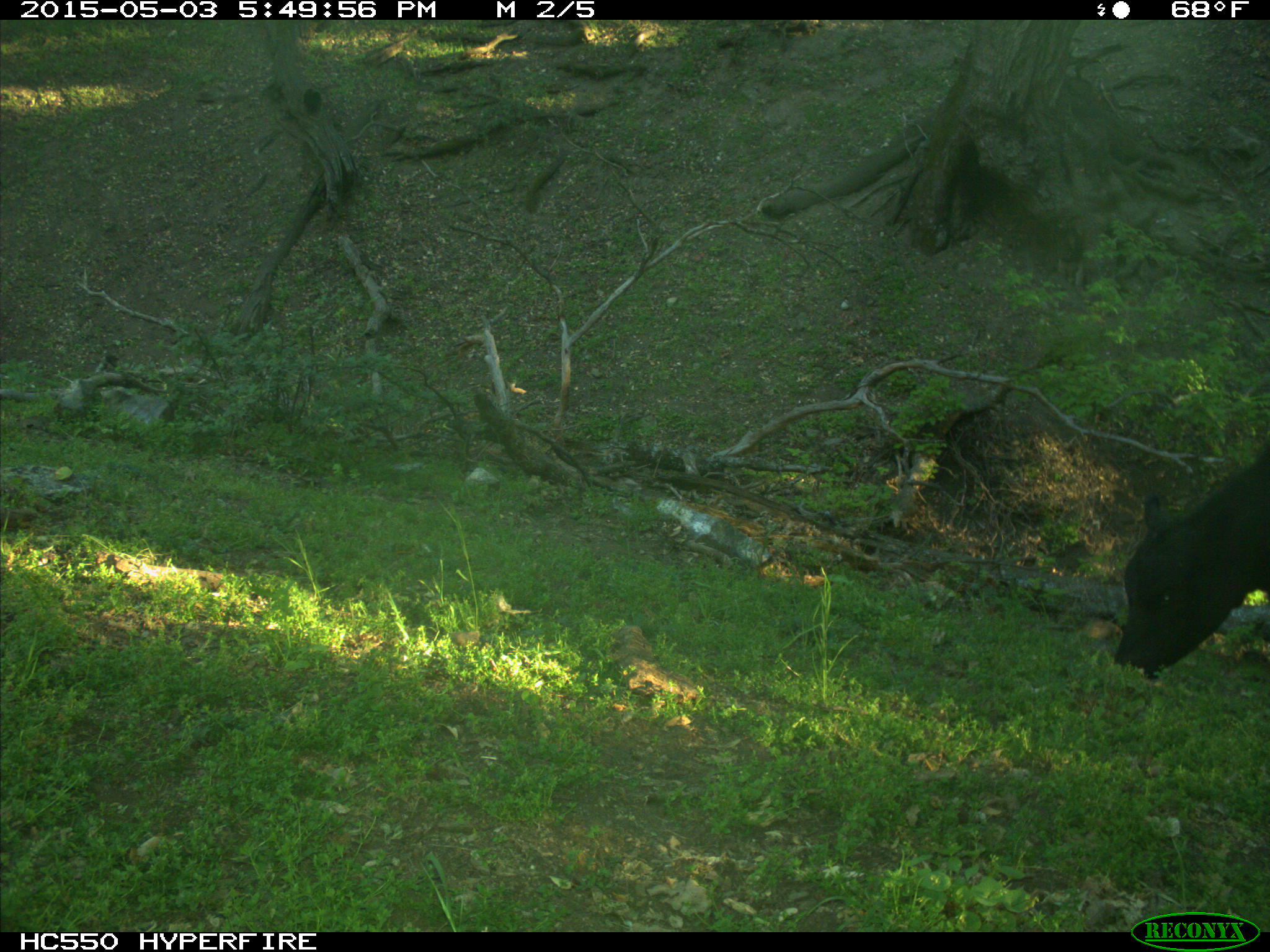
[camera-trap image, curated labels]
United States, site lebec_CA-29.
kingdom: Animalia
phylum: Chordata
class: Mammalia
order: Artiodactyla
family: Bovidae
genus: Bos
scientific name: Bos taurus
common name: domestic cow